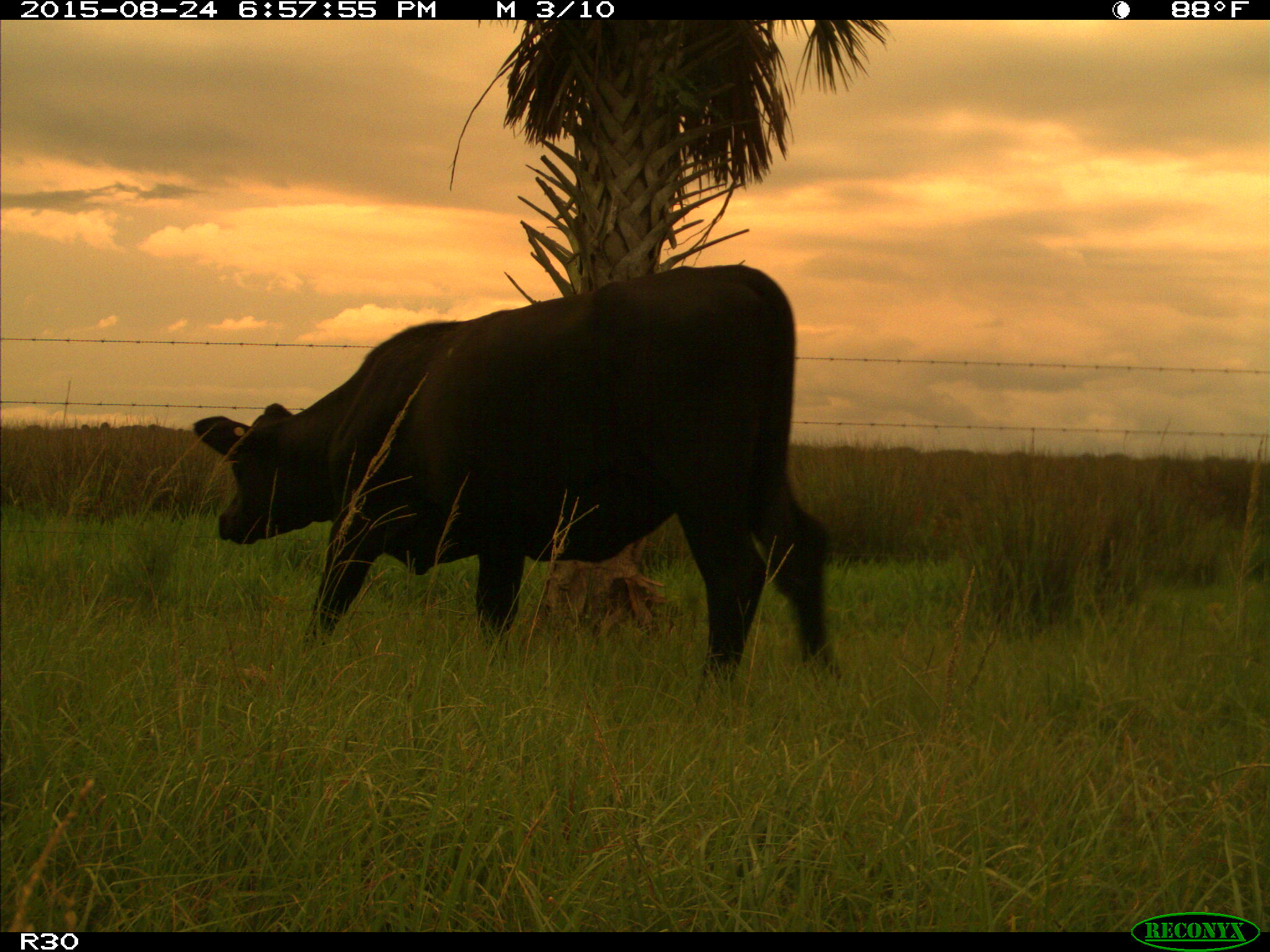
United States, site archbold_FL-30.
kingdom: Animalia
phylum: Chordata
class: Mammalia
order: Artiodactyla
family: Bovidae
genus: Bos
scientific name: Bos taurus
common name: domestic cow